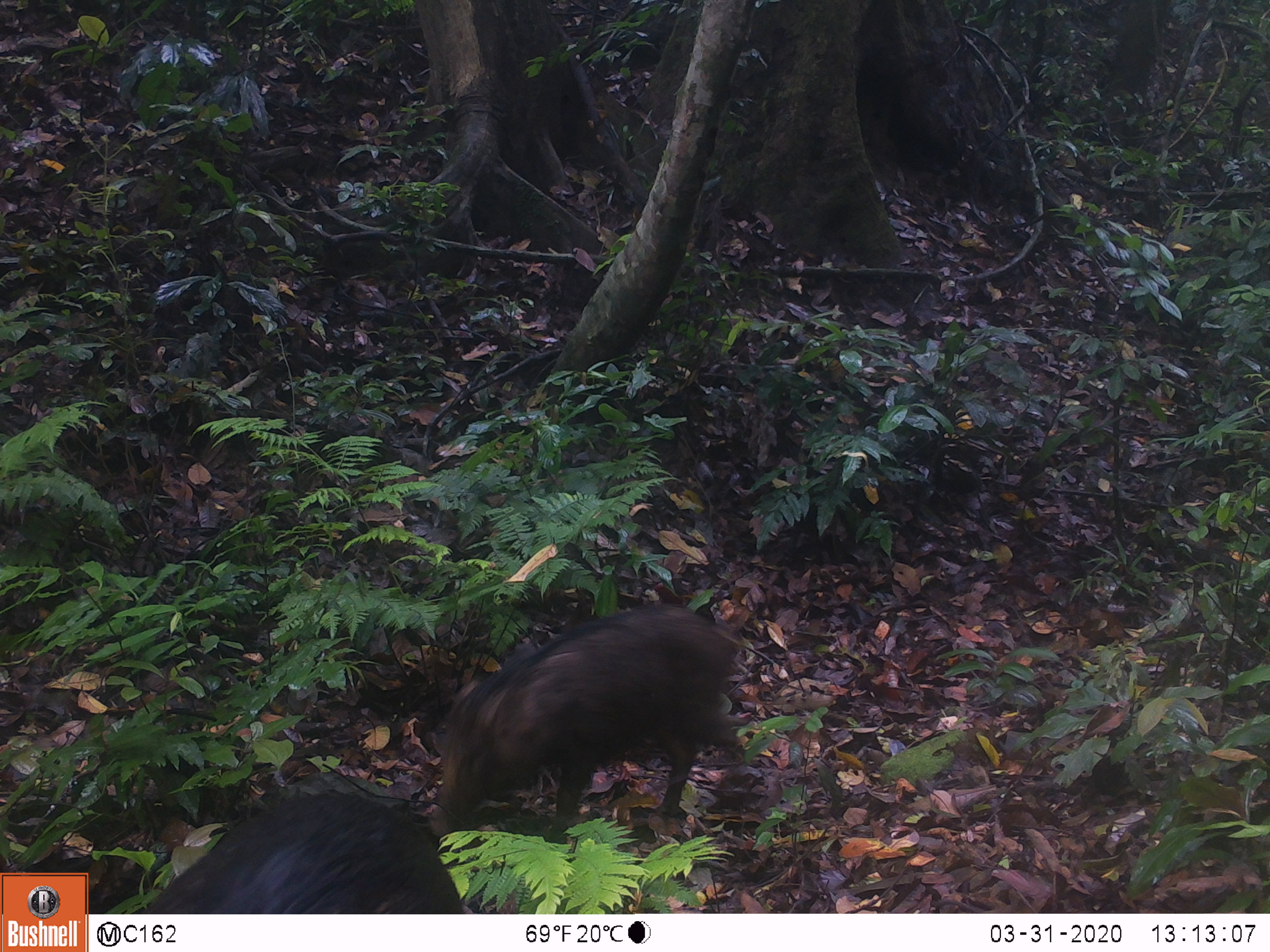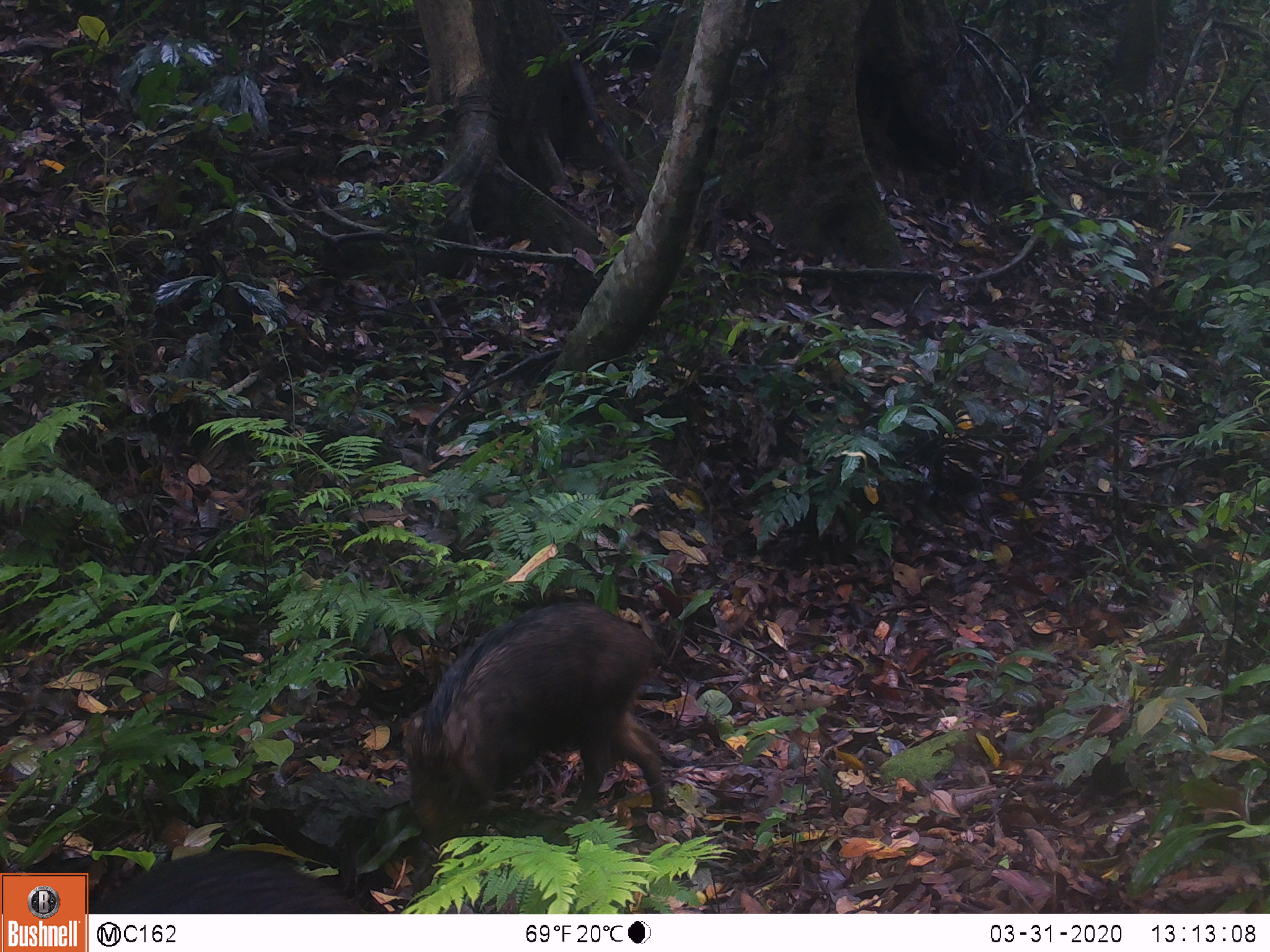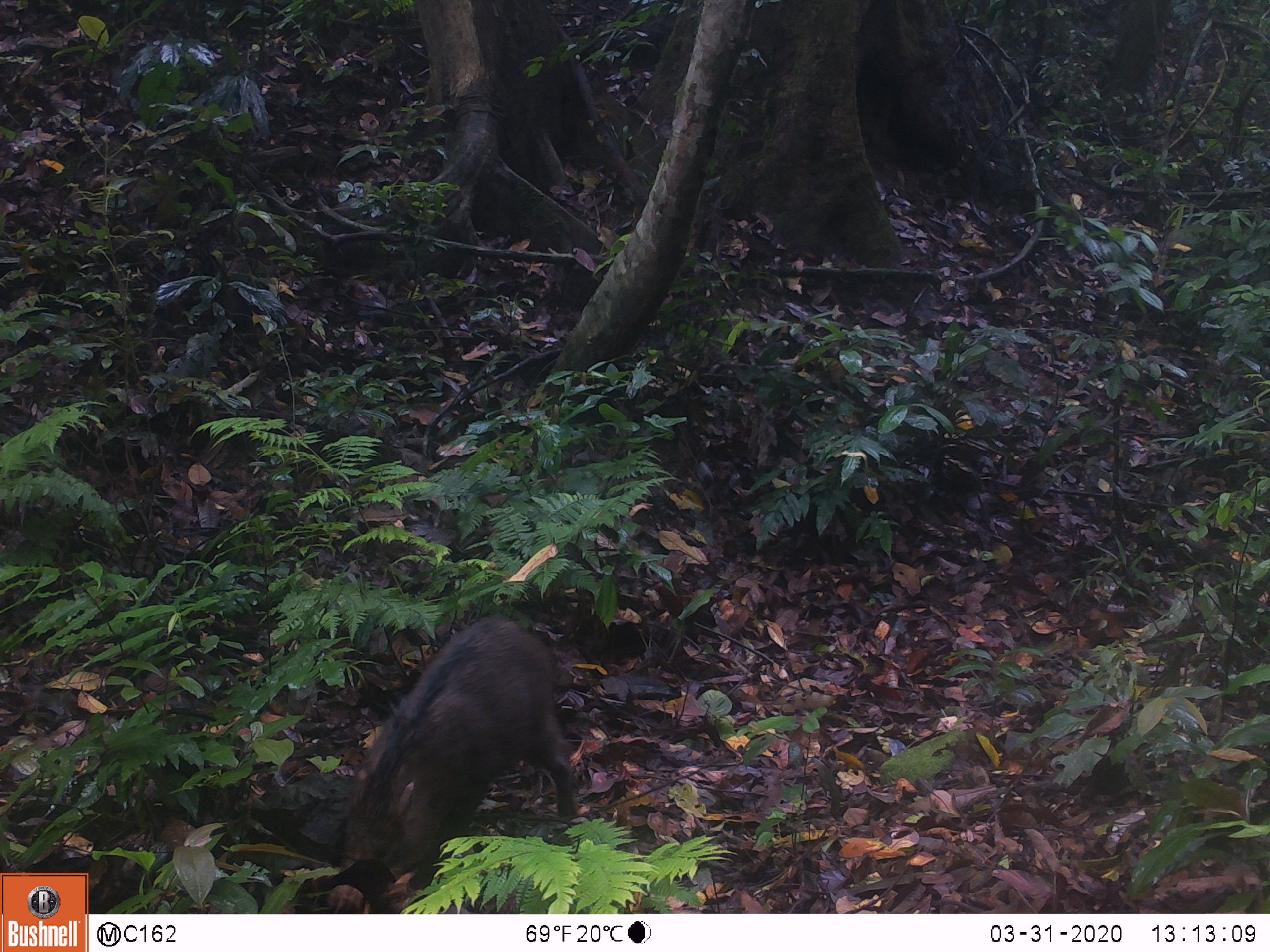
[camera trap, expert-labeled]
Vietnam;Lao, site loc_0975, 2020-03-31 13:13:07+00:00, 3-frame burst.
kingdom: Animalia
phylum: Chordata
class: Mammalia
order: Artiodactyla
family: Suidae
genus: Sus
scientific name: Sus scrofa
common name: eurasian wild pig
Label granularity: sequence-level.